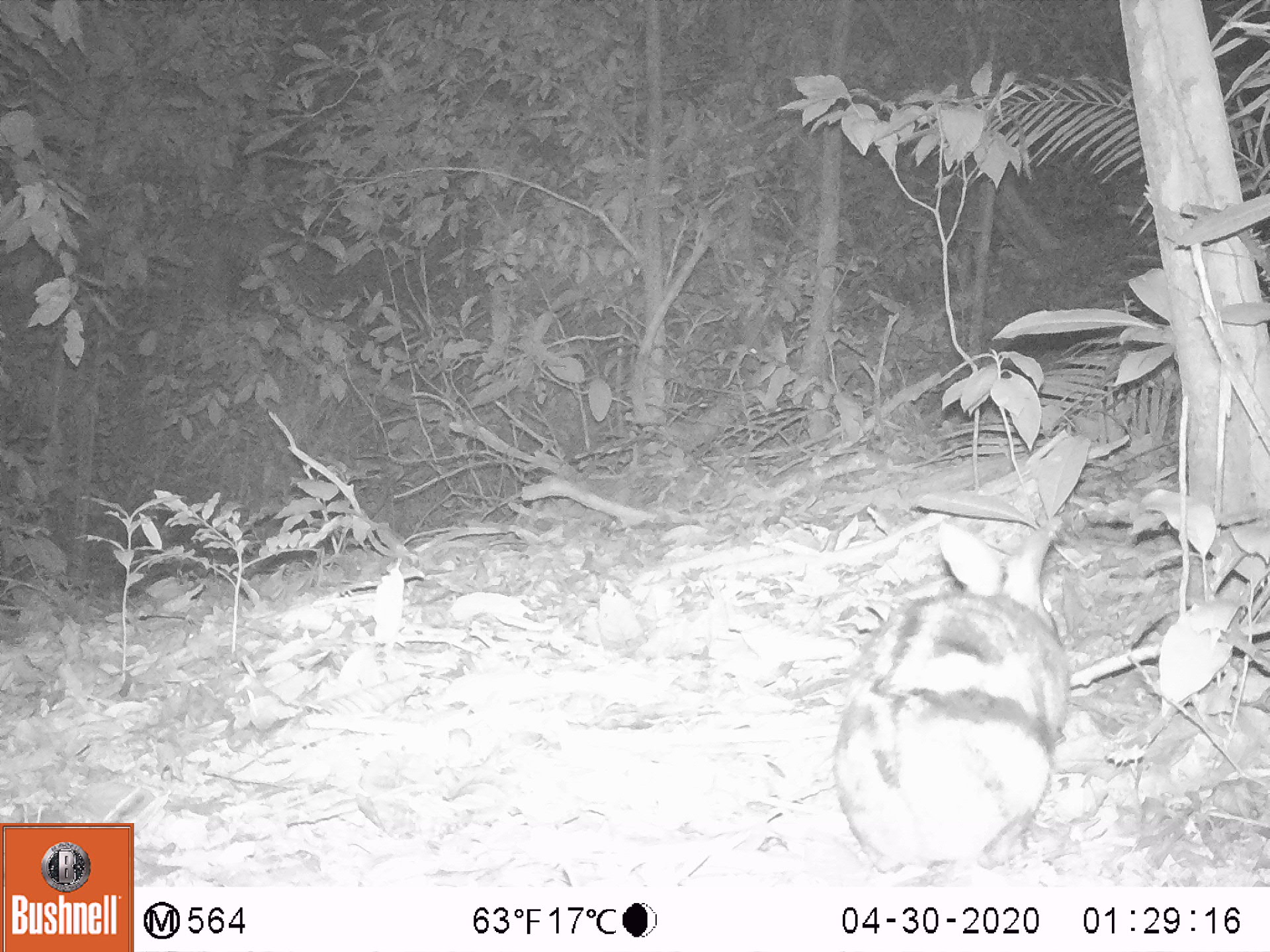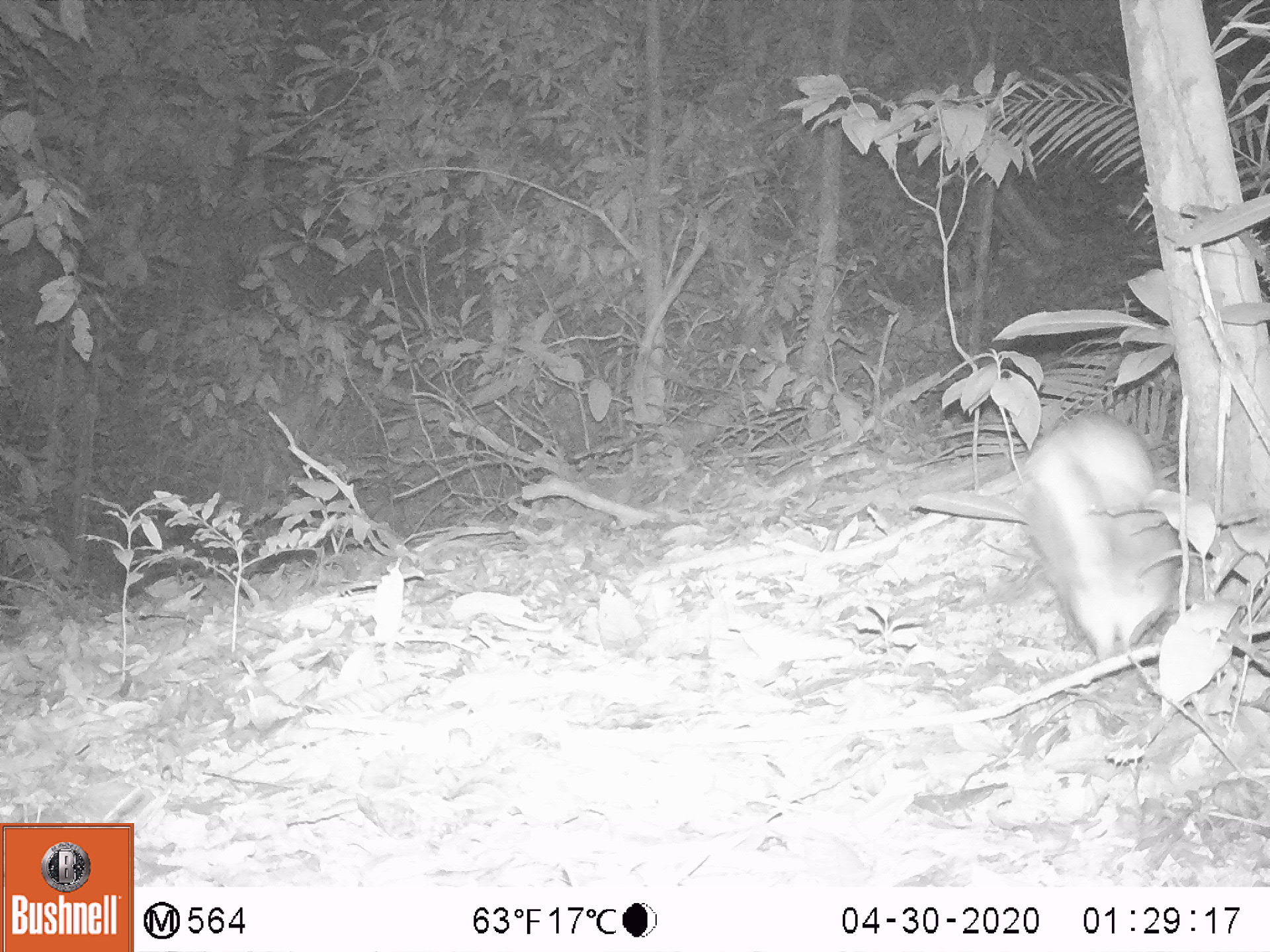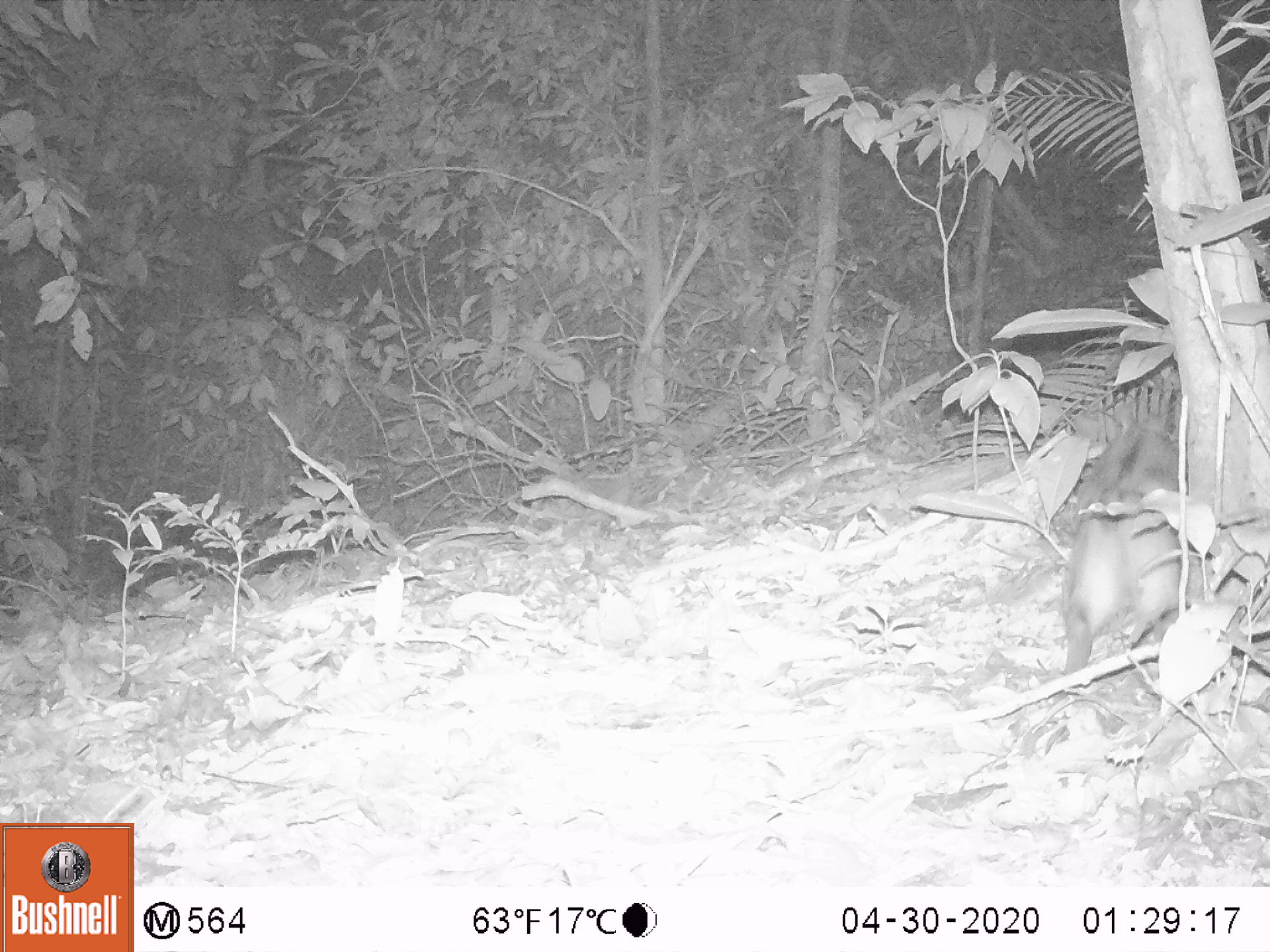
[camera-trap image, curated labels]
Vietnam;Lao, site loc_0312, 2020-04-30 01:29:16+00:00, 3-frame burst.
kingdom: Animalia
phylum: Chordata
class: Mammalia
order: Lagomorpha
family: Leporidae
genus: Nesolagus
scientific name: Nesolagus timminsi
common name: annamite striped rabbit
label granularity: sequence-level